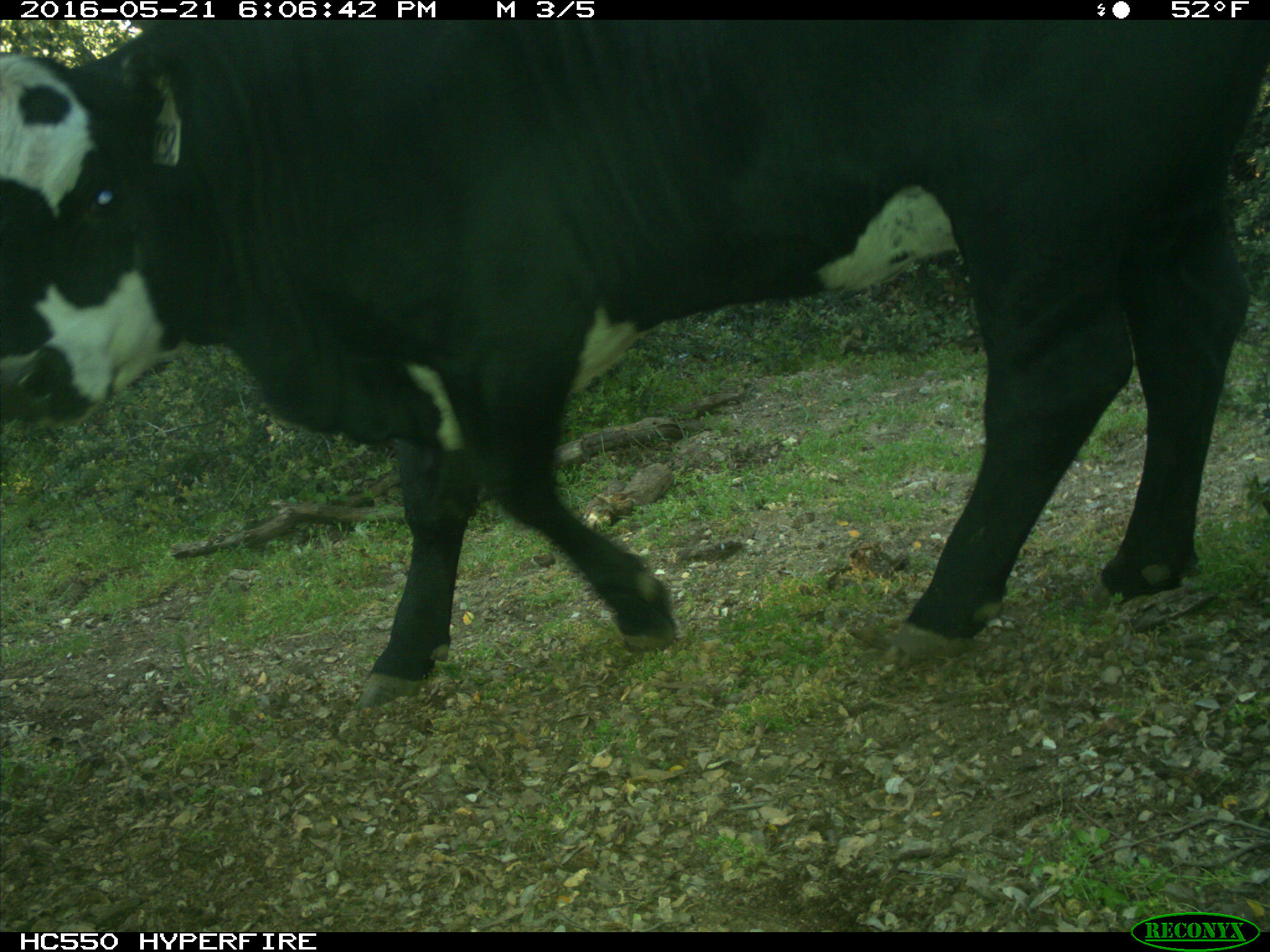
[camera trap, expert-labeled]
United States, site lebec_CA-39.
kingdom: Animalia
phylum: Chordata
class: Mammalia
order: Artiodactyla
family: Bovidae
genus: Bos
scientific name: Bos taurus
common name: domestic cow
Bos taurus (domestic cow).